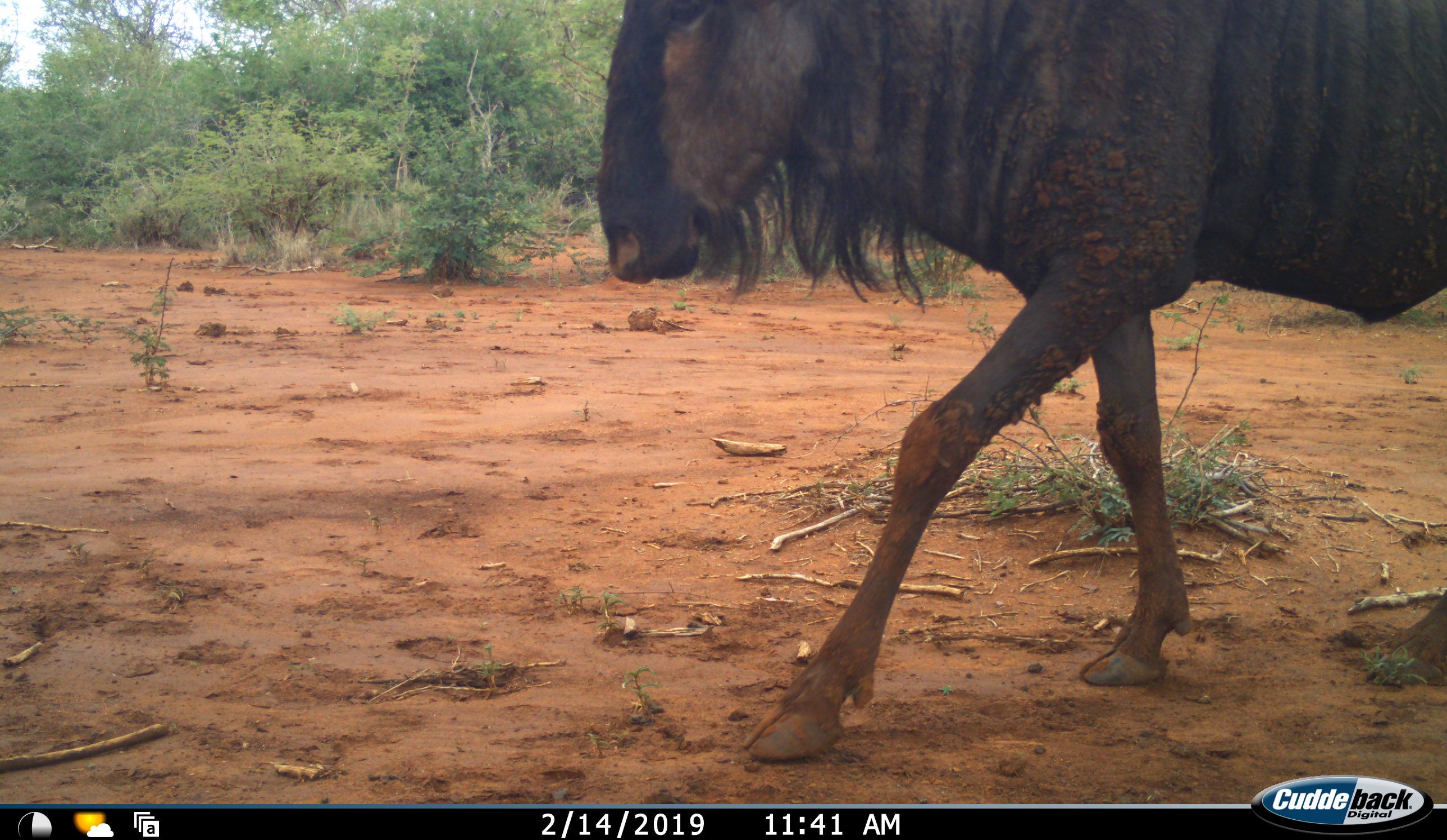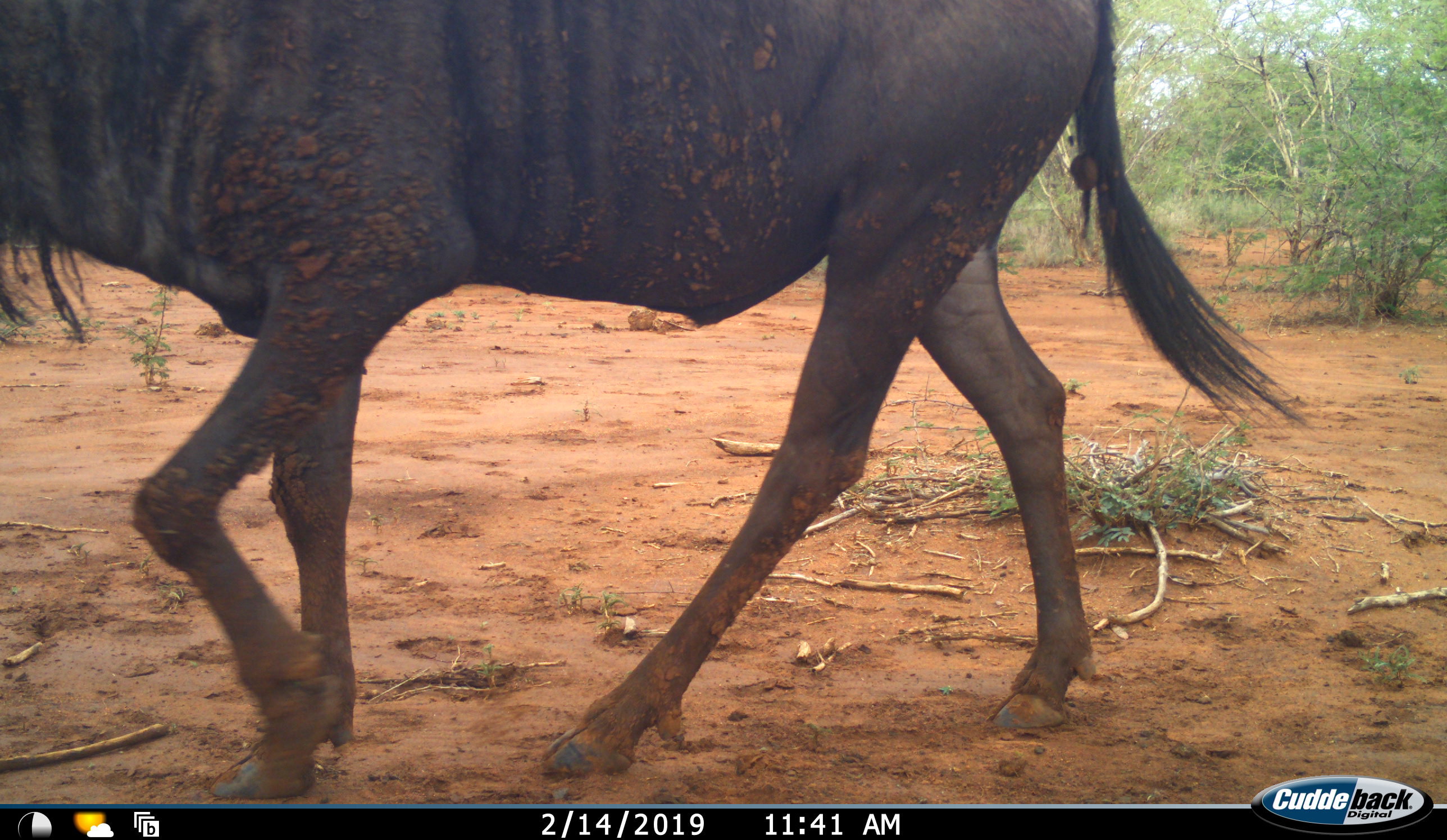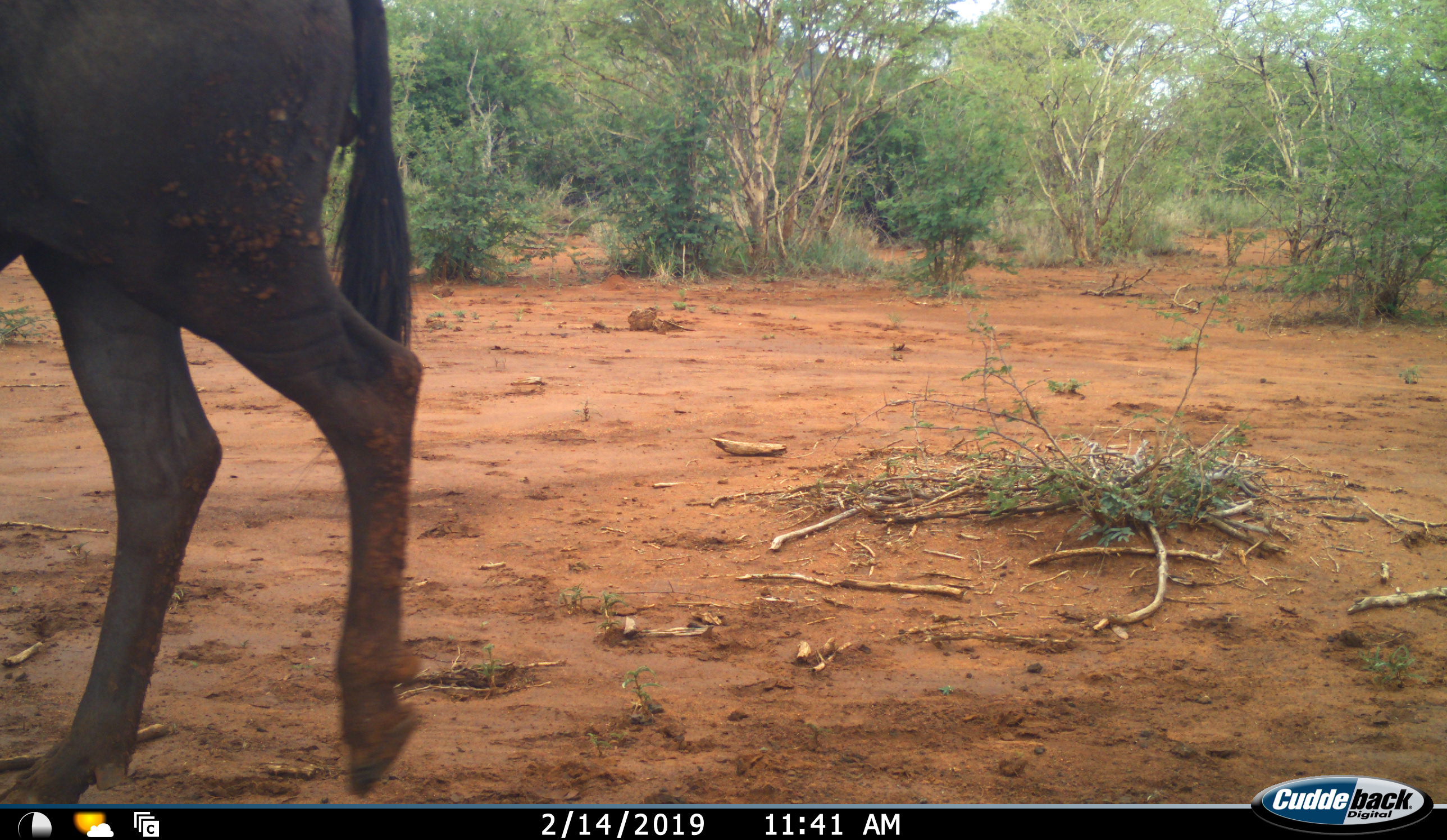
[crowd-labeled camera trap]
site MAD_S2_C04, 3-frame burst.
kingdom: Animalia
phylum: Chordata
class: Mammalia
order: Artiodactyla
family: Bovidae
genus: Connochaetes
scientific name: Connochaetes taurinus taurinus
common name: blue wildebeest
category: wildebeestblue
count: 1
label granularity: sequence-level